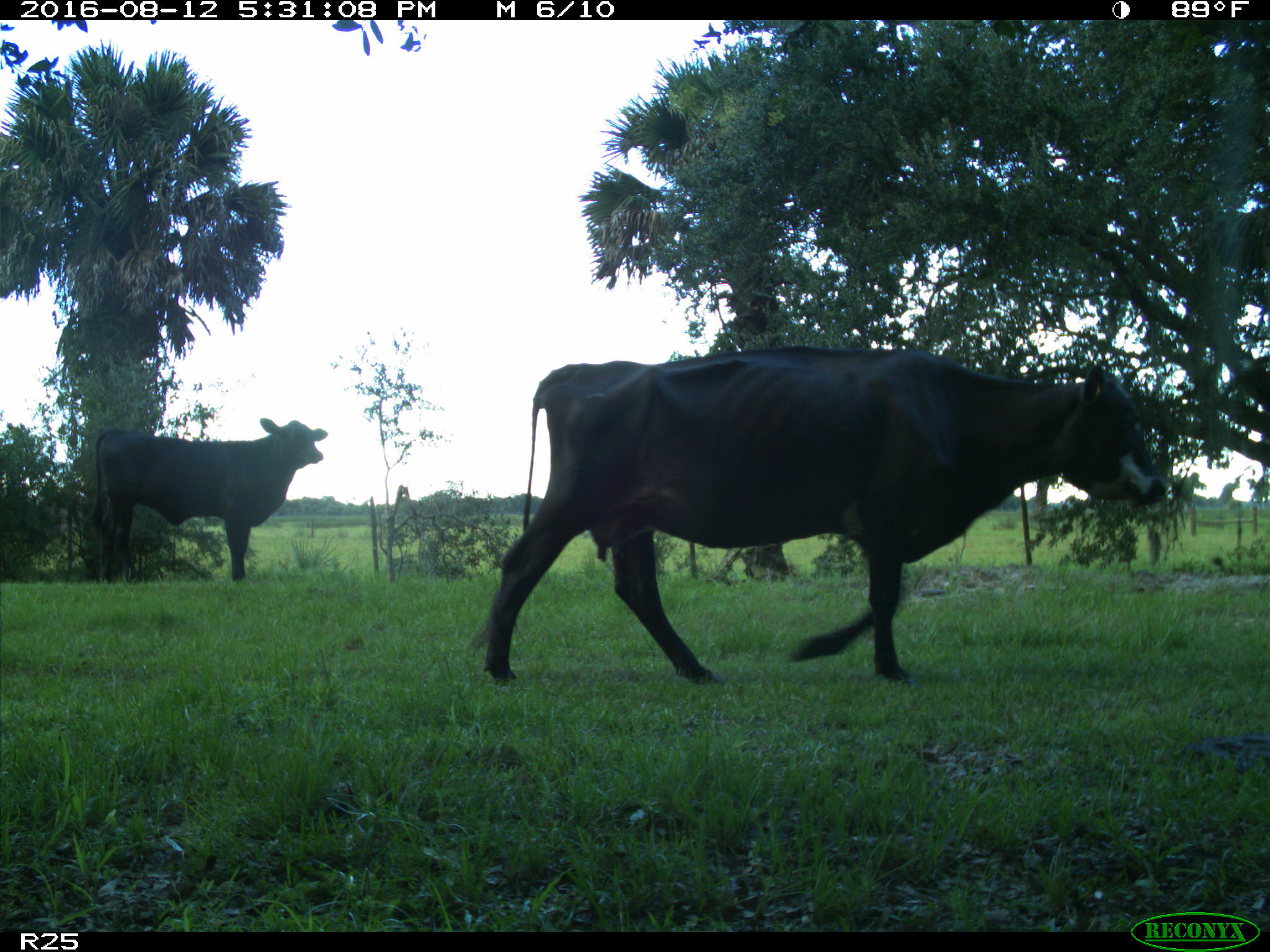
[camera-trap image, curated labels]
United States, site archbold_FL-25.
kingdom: Animalia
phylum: Chordata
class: Mammalia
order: Artiodactyla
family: Bovidae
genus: Bos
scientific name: Bos taurus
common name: domestic cow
Bos taurus (domestic cow).